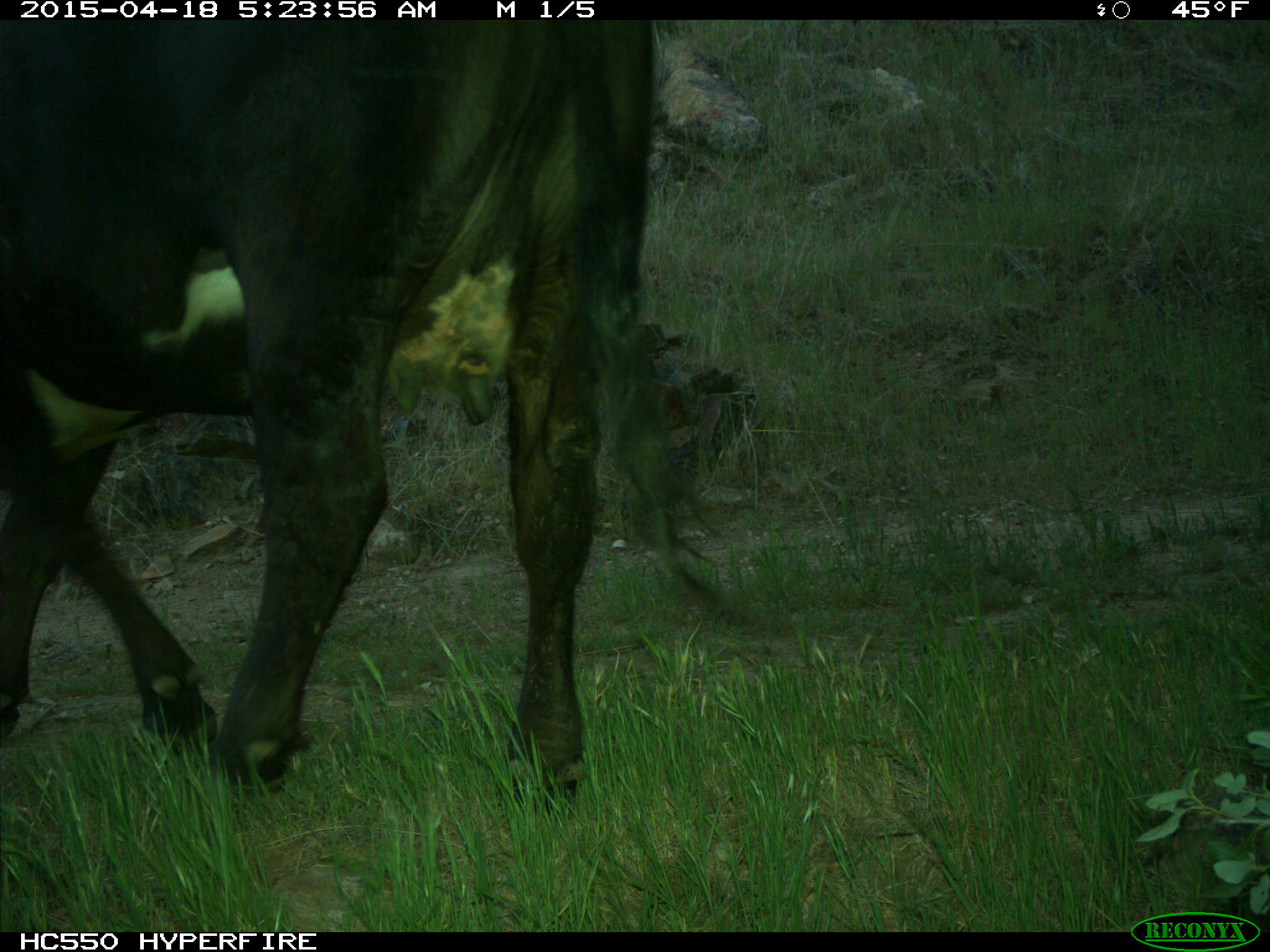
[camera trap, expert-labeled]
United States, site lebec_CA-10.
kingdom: Animalia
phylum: Chordata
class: Mammalia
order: Artiodactyla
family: Bovidae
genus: Bos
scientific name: Bos taurus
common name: domestic cow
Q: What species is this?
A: Bos taurus (domestic cow).